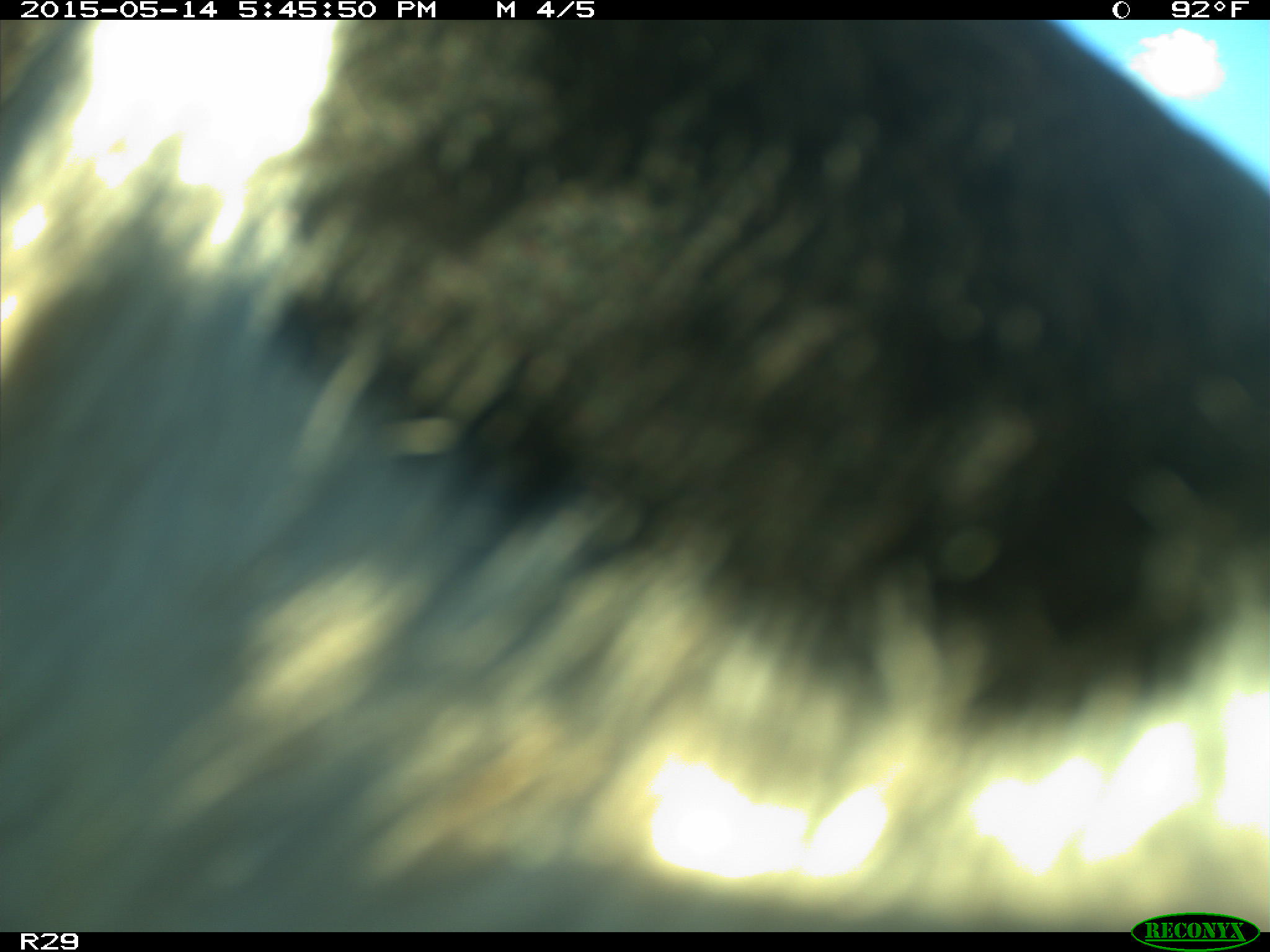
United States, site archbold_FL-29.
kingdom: Animalia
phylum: Chordata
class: Mammalia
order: Artiodactyla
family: Bovidae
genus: Bos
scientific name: Bos taurus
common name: domestic cow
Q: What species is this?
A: Bos taurus (domestic cow).